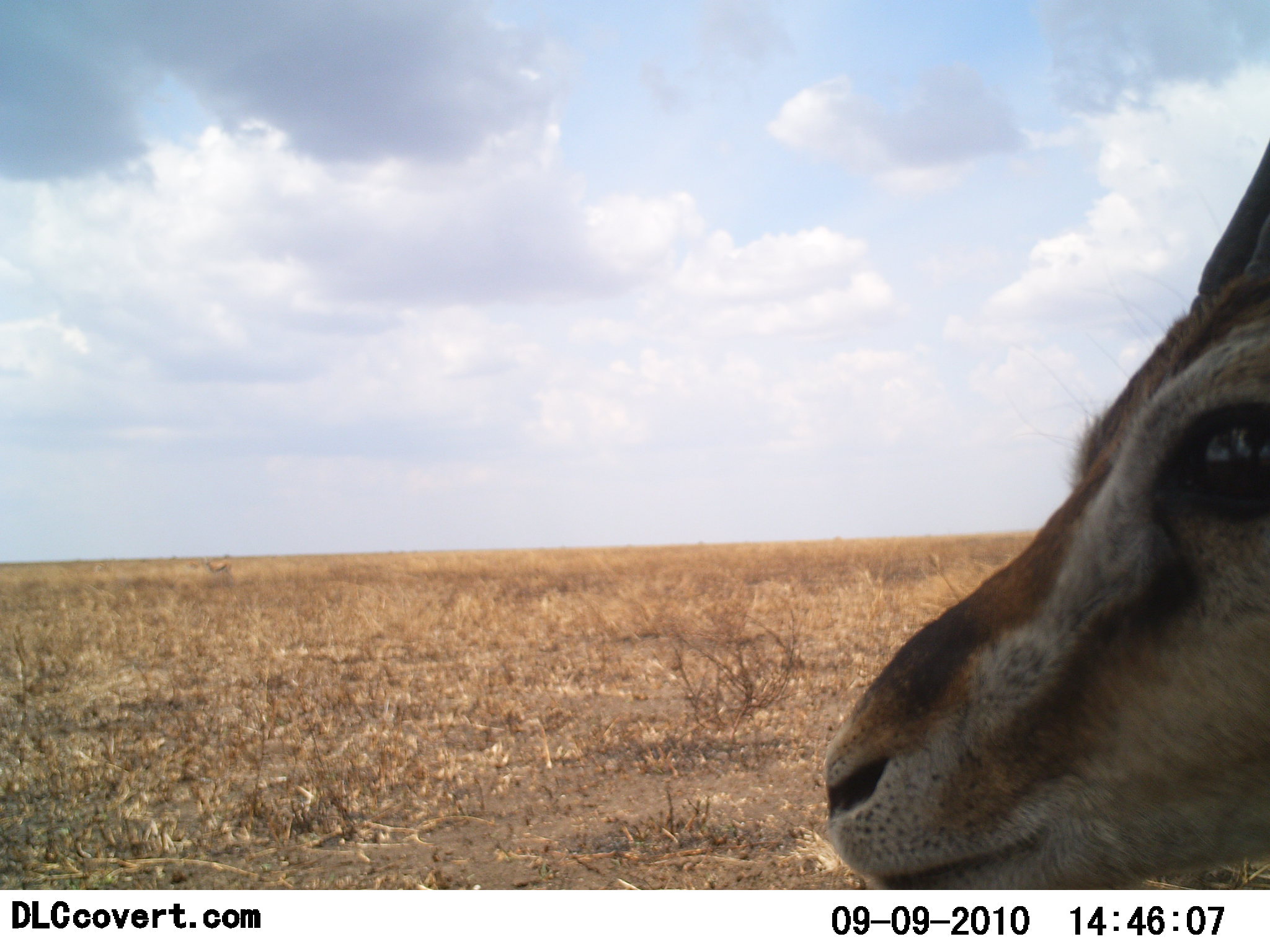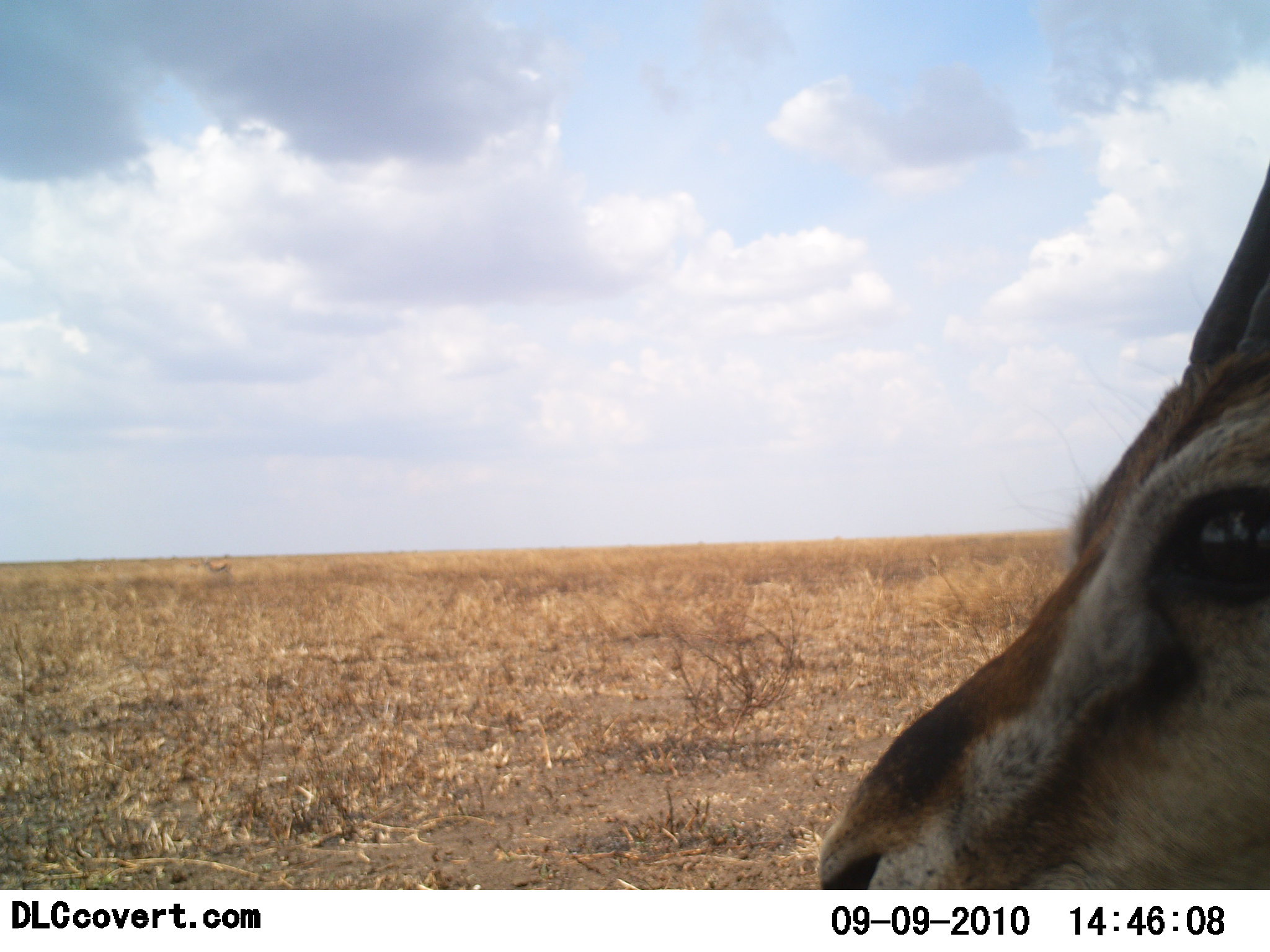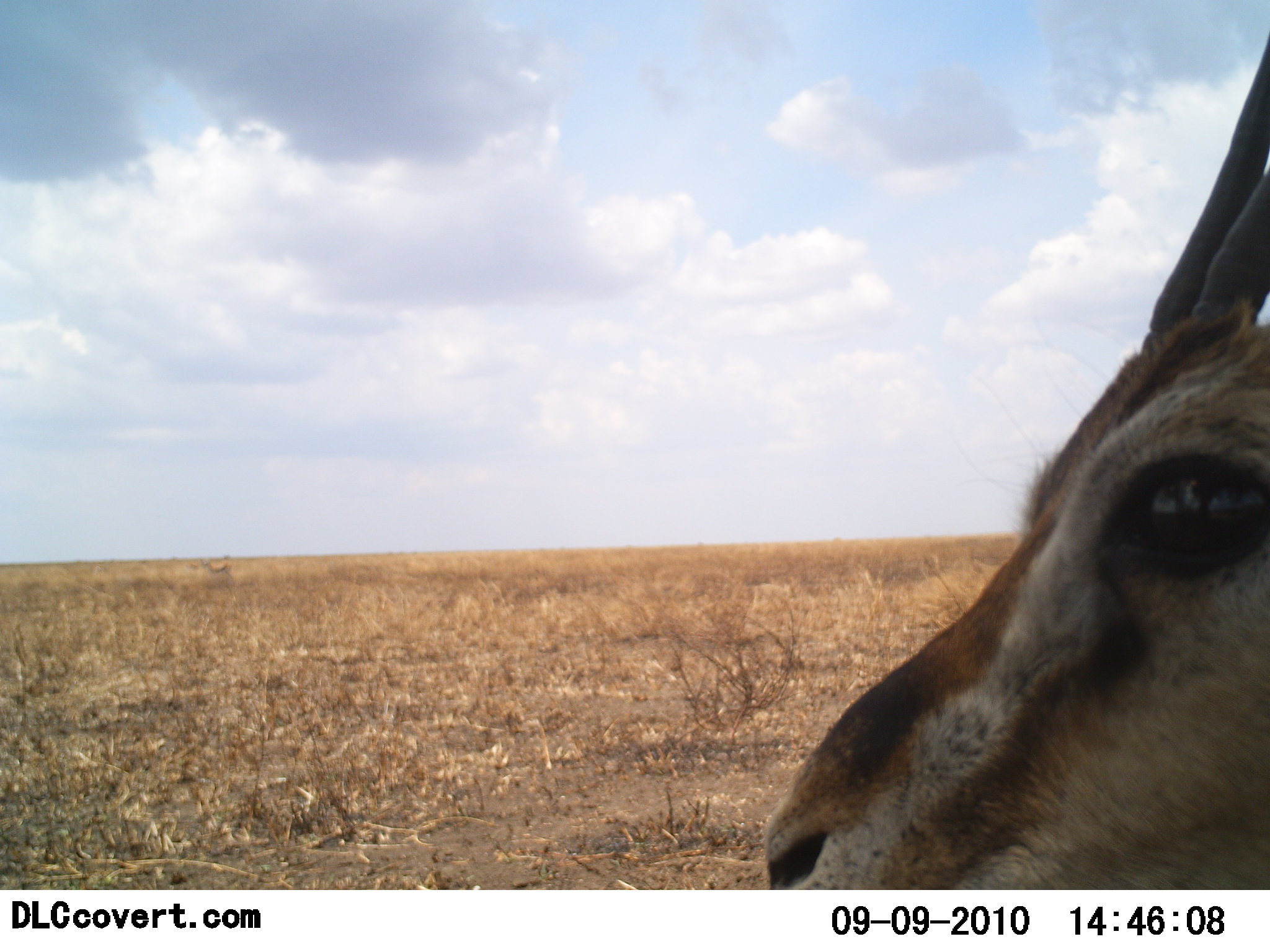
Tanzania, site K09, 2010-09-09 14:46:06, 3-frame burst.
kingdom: Animalia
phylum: Chordata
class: Mammalia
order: Artiodactyla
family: Bovidae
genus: Eudorcas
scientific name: Eudorcas thomsonii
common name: thomson's gazelle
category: gazellethomsons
Gazellethomsons (thomson's gazelle) (Eudorcas thomsonii), count 1. Behavior (volunteer vote fractions): standing 94%, resting 6%, moving 0%, interacting 0%. Young present (vote fraction): 0%. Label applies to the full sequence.